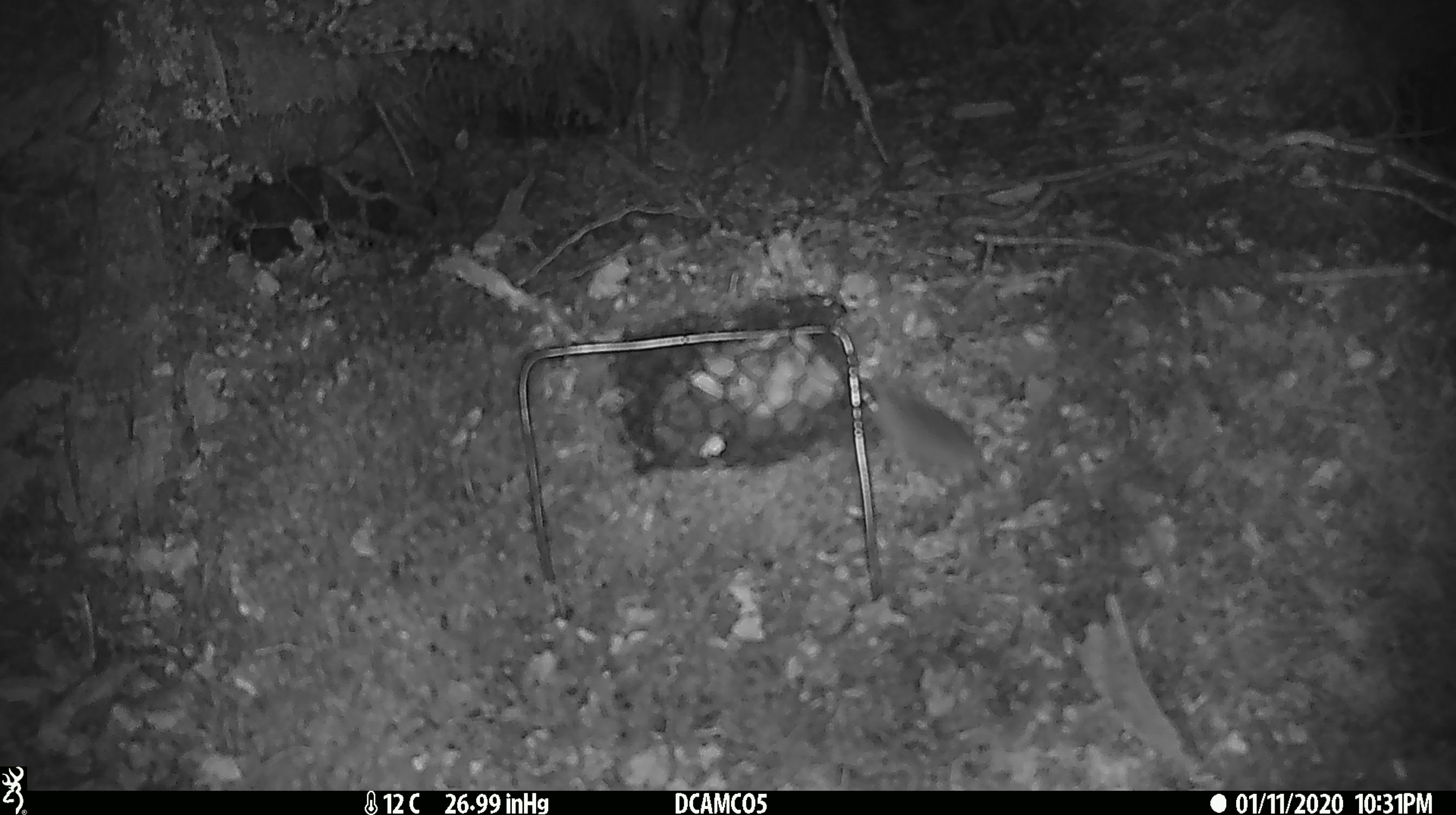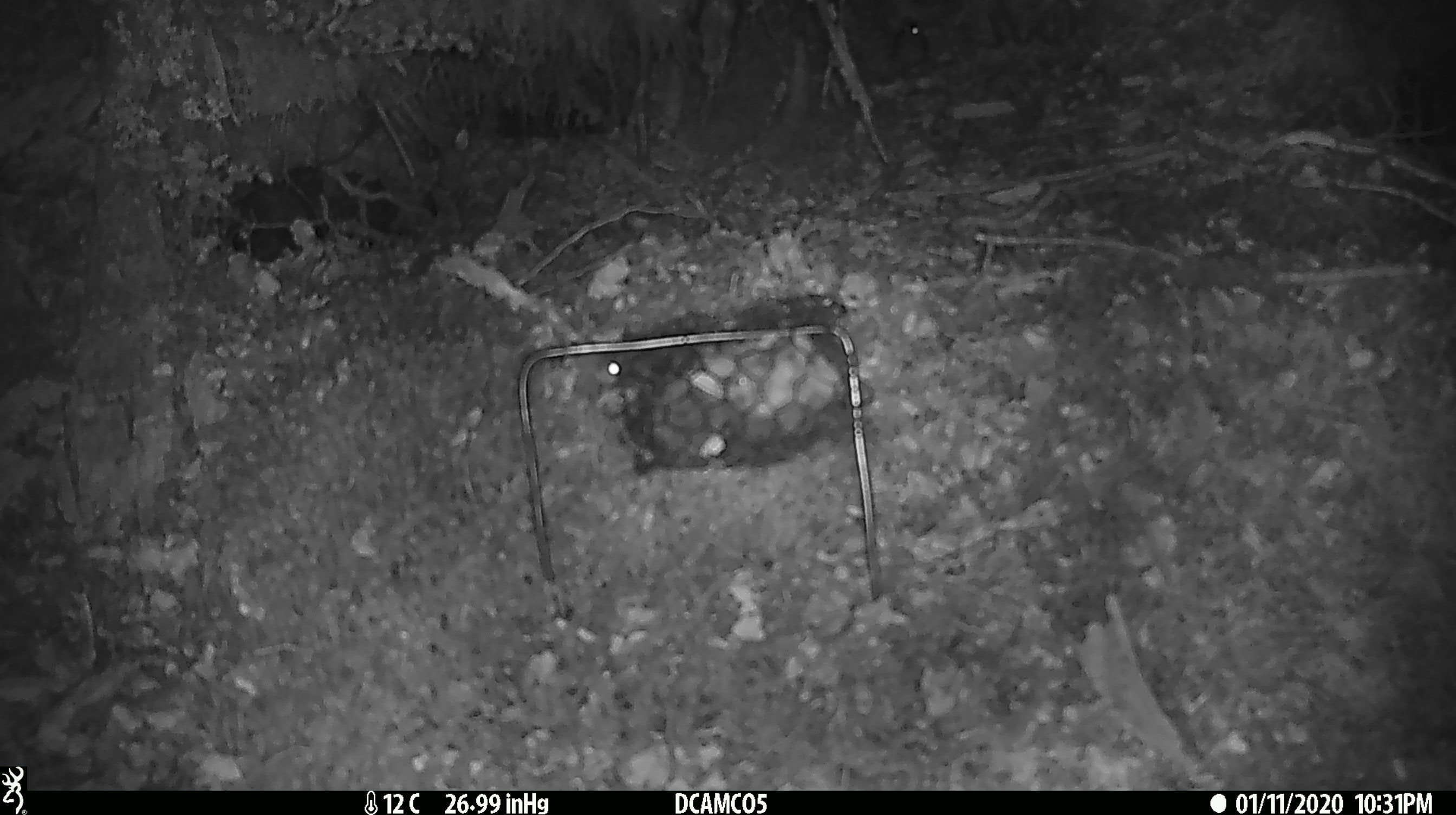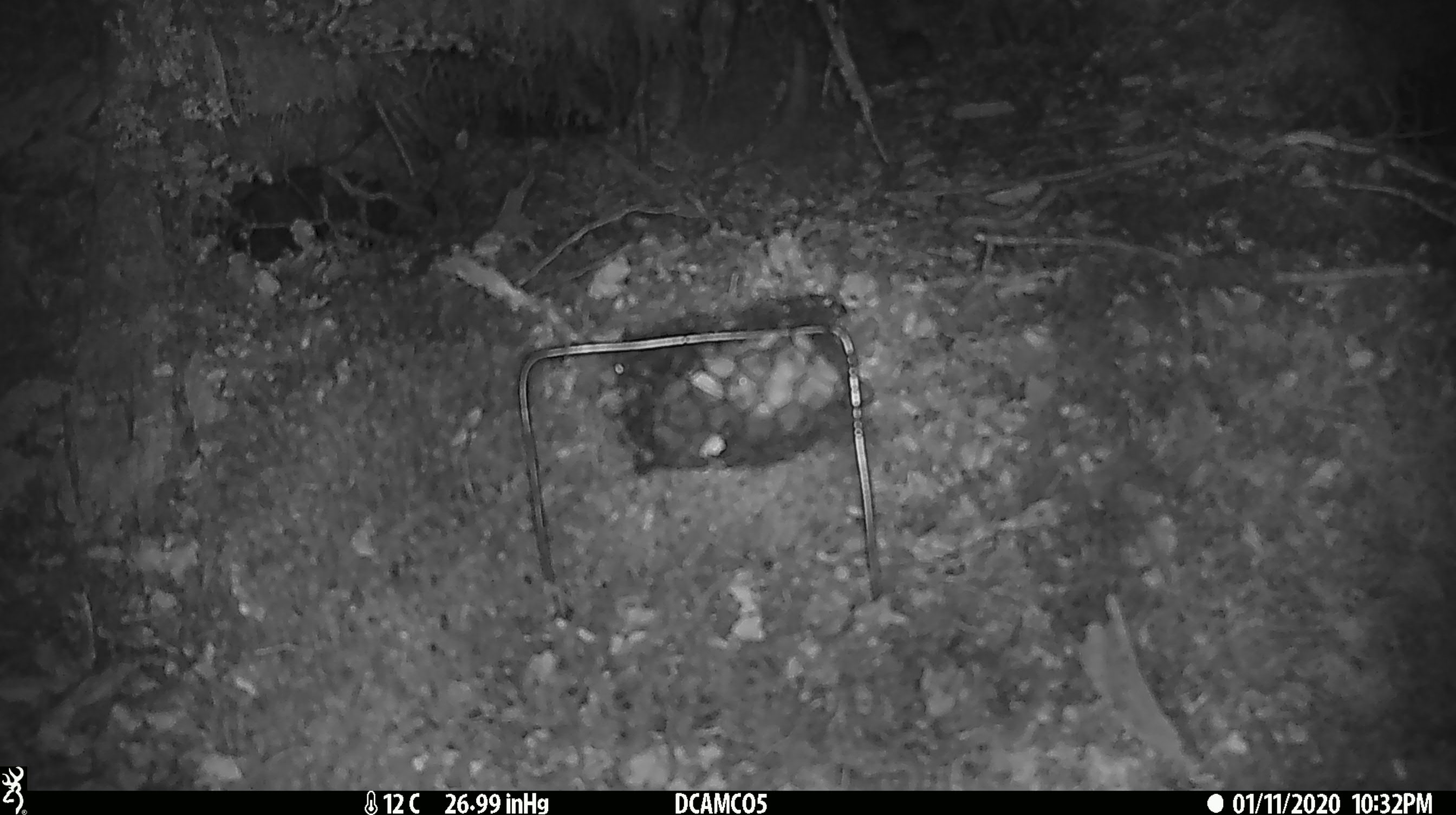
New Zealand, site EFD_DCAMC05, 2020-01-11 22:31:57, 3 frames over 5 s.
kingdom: Animalia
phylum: Chordata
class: Mammalia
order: Rodentia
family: Muridae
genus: Mus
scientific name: Mus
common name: mouse